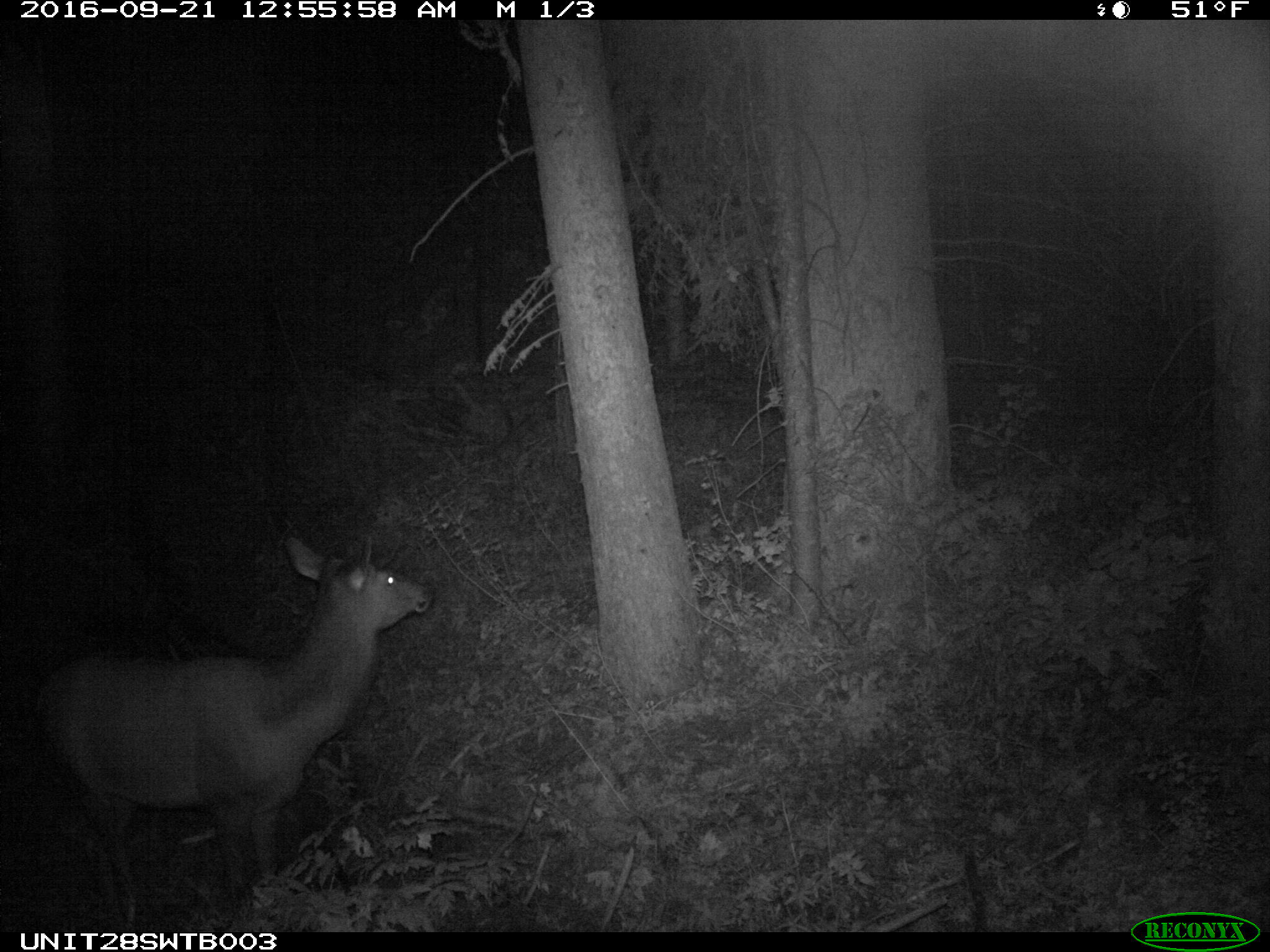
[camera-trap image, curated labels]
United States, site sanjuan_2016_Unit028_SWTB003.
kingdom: Animalia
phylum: Chordata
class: Mammalia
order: Artiodactyla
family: Cervidae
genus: Cervus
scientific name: Cervus elaphus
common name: red deer